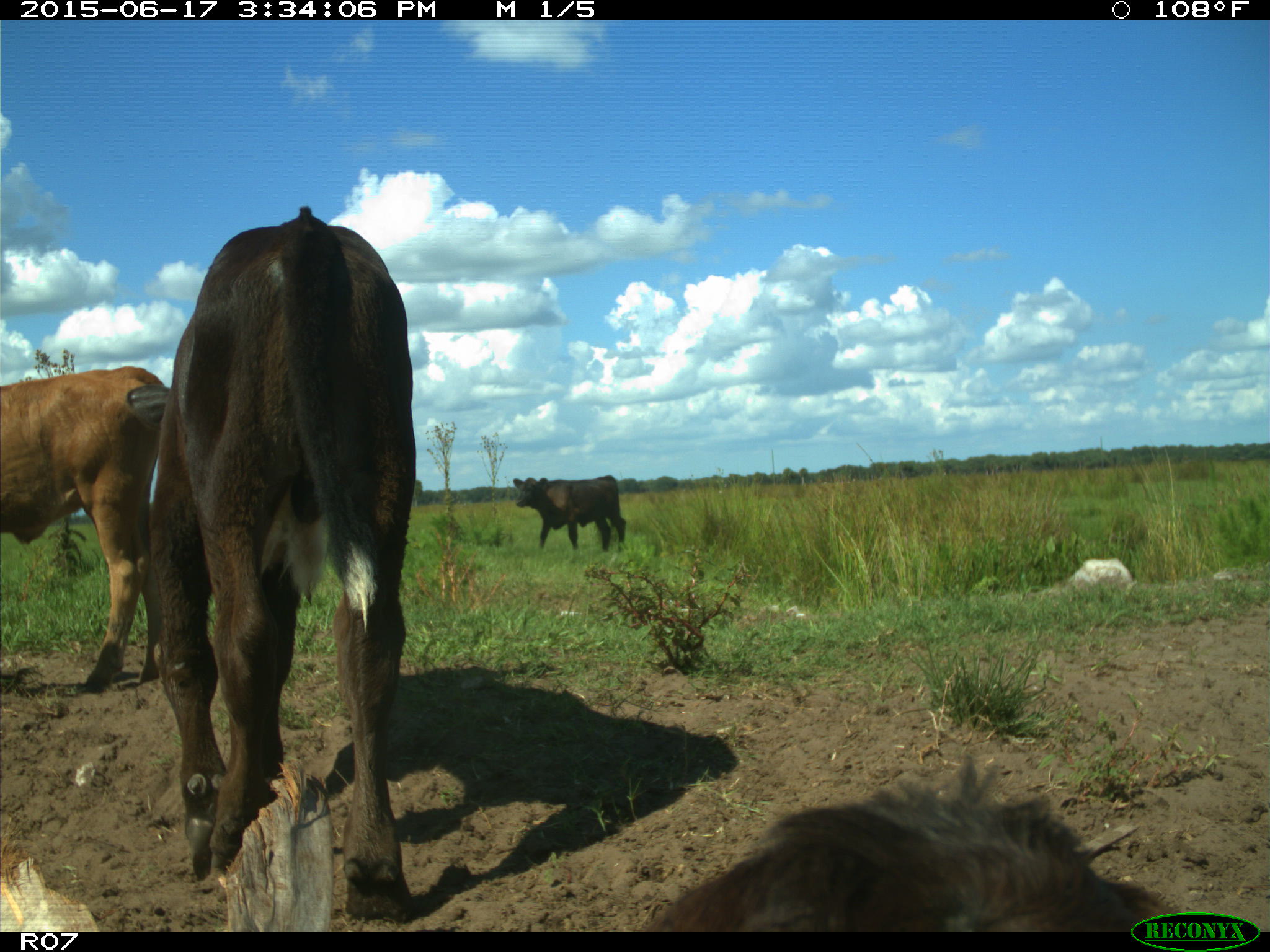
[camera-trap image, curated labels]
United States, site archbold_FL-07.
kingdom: Animalia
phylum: Chordata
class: Mammalia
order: Artiodactyla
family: Bovidae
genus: Bos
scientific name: Bos taurus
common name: domestic cow